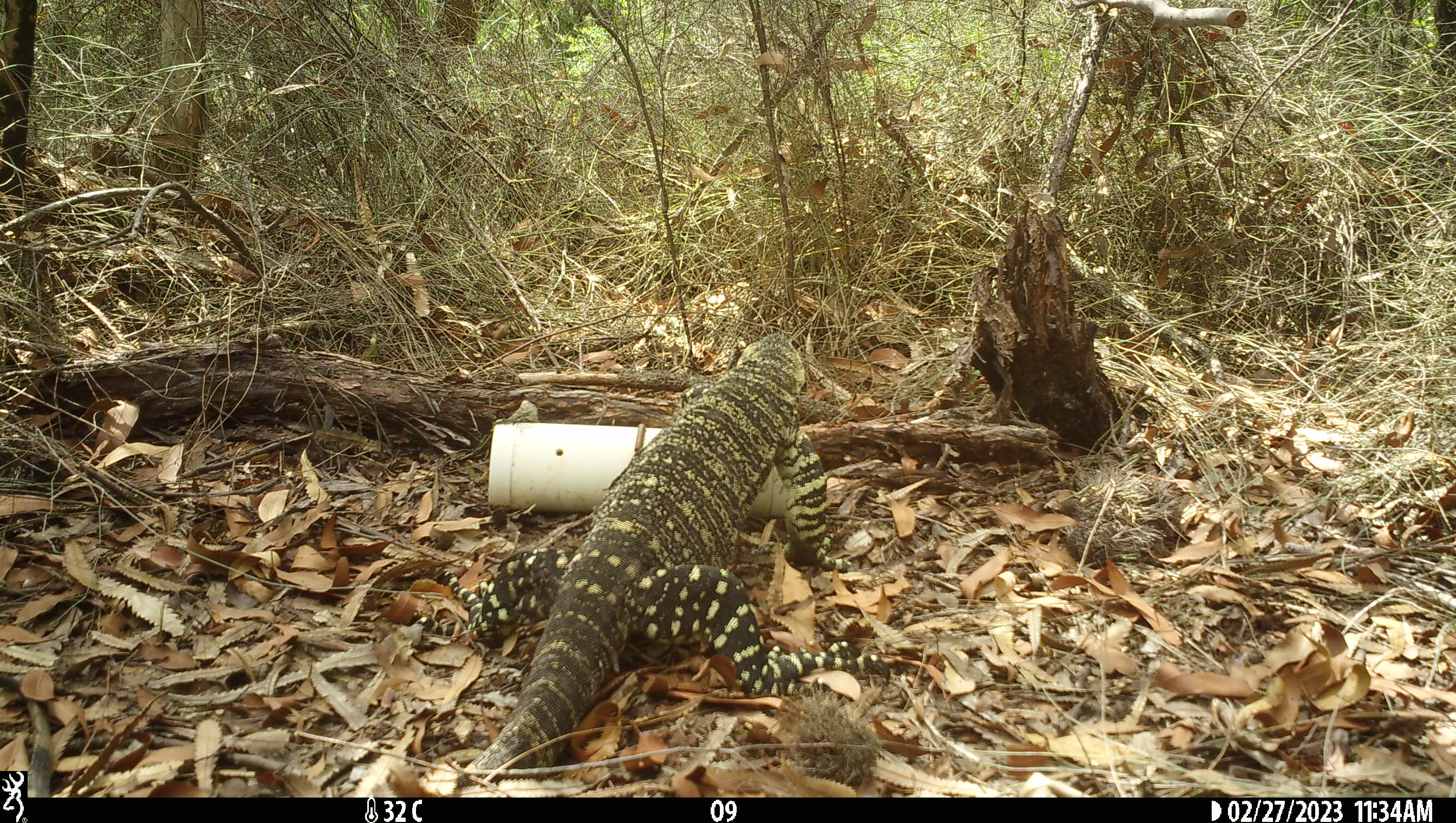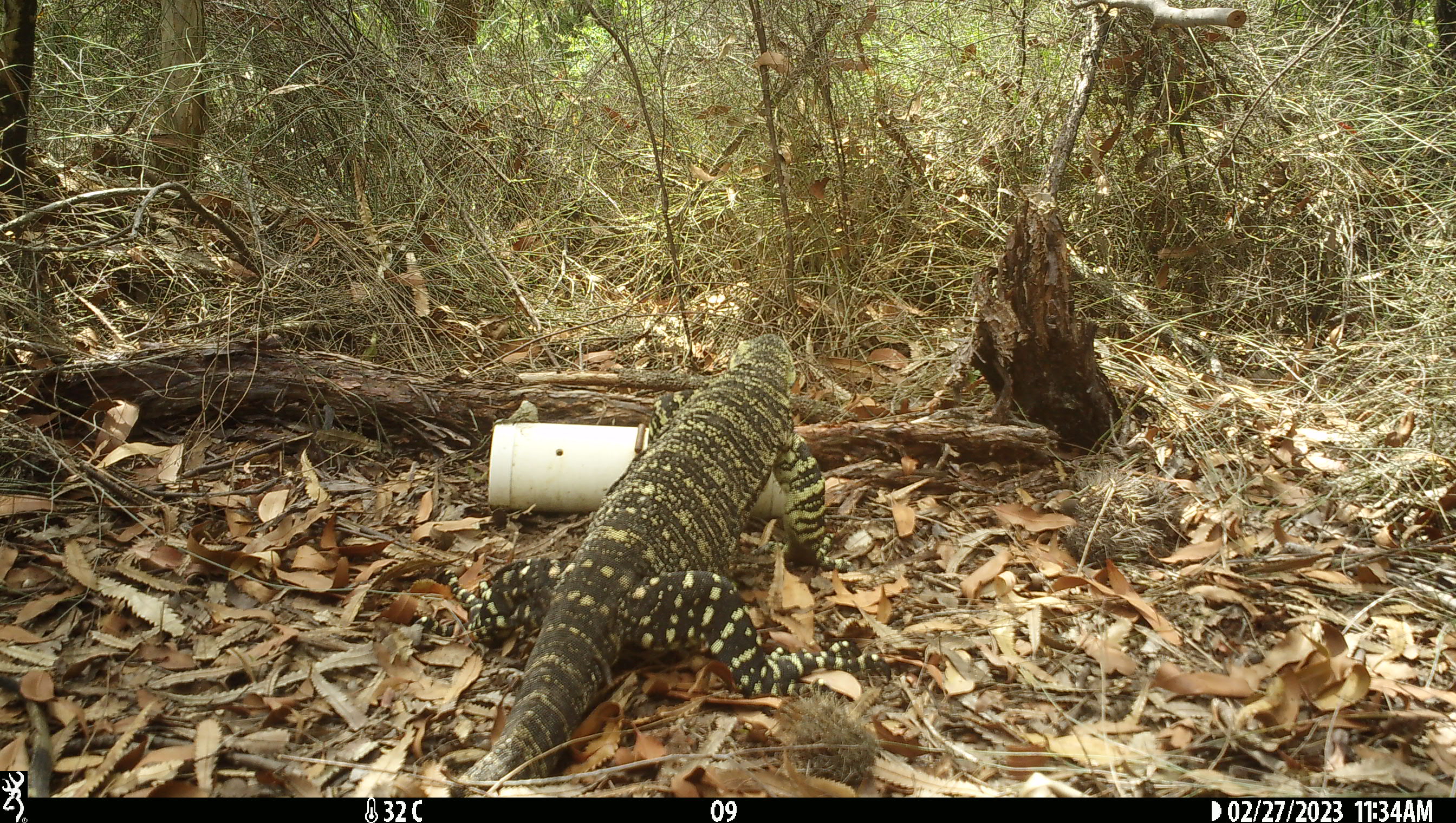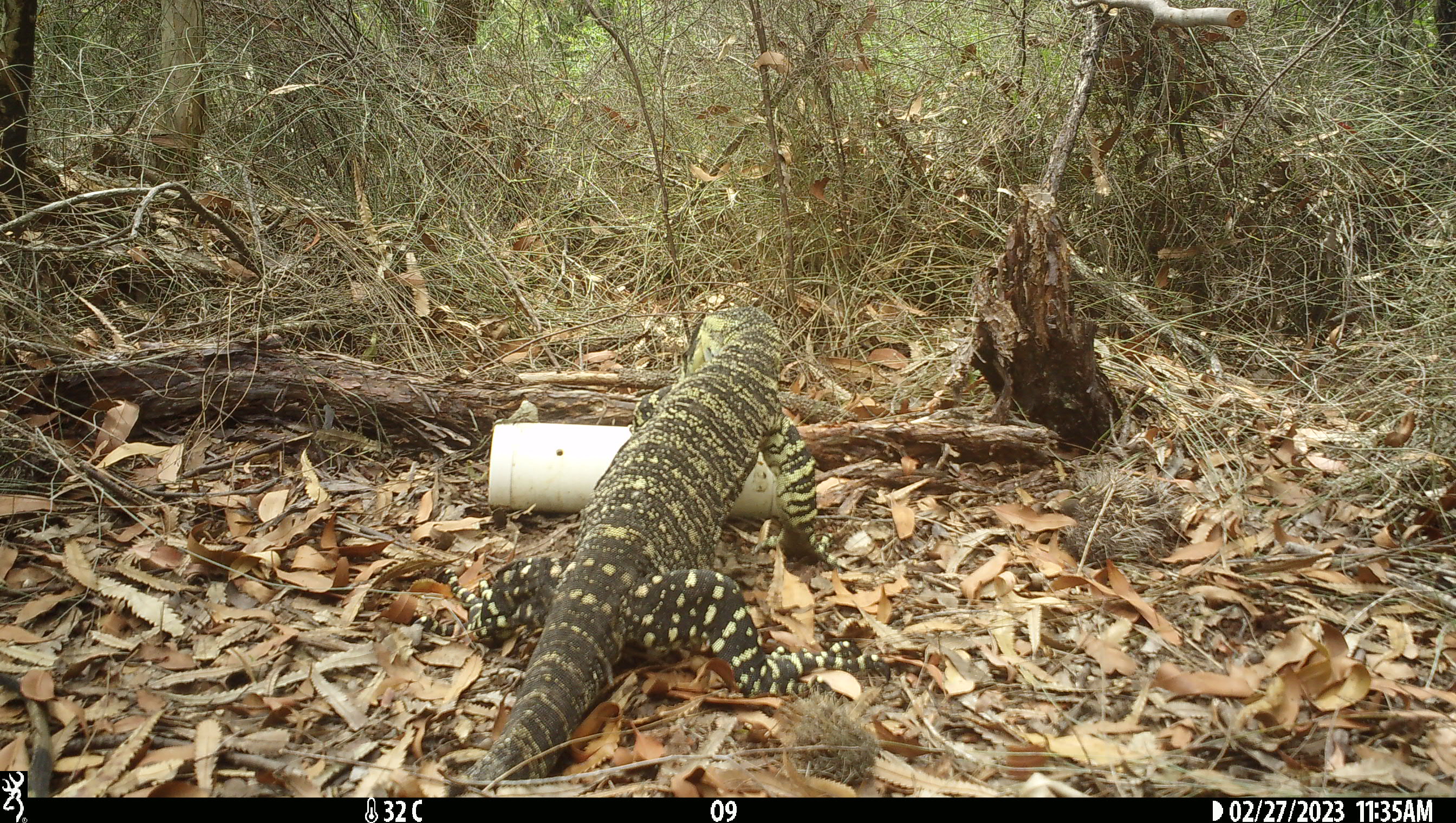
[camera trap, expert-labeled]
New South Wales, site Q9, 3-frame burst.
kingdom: Animalia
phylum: Chordata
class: Reptilia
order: Squamata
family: Varanidae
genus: Varanus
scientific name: Varanus varius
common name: lace monitor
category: goanna